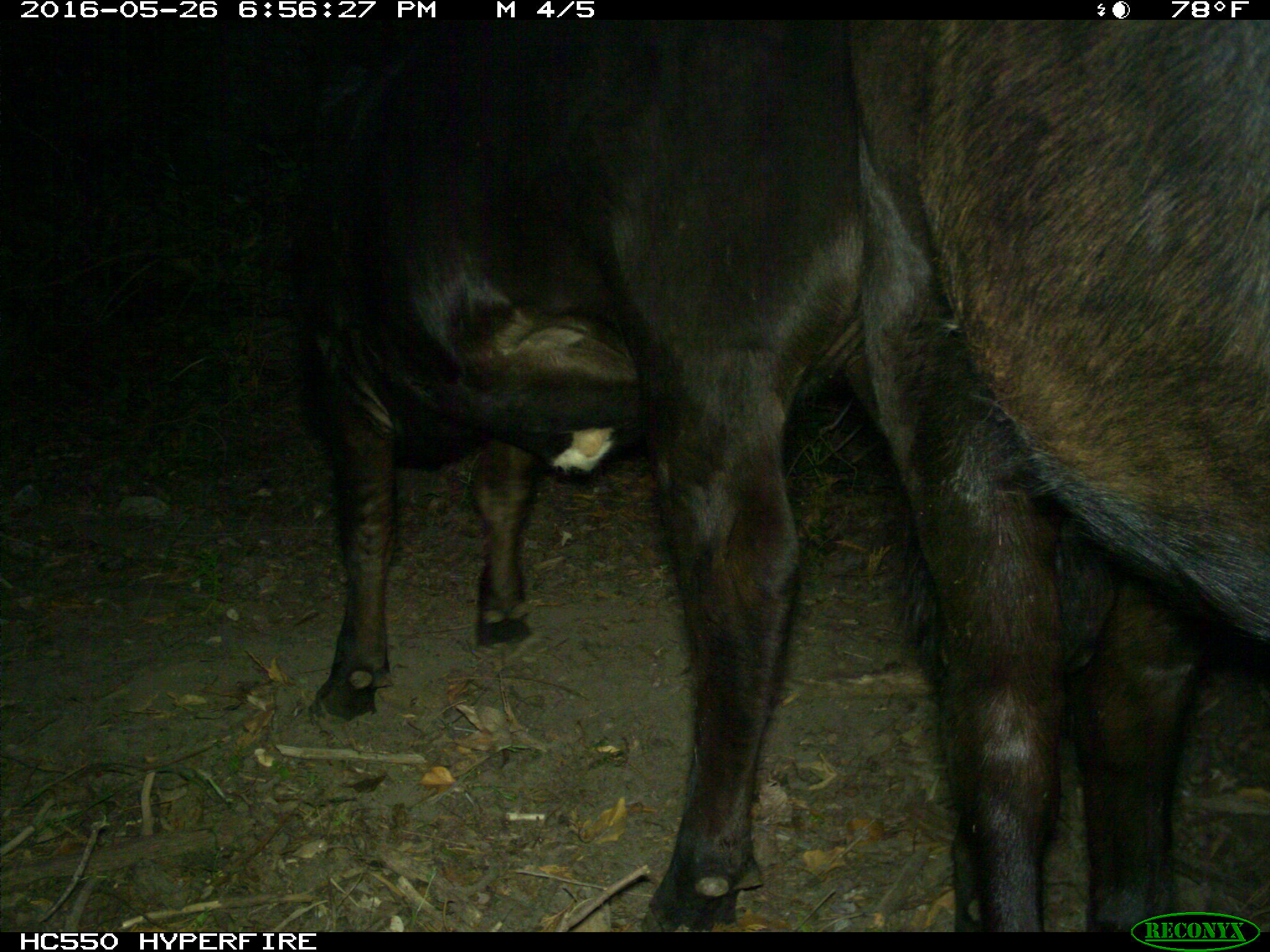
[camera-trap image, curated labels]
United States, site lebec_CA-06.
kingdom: Animalia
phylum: Chordata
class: Mammalia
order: Artiodactyla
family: Bovidae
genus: Bos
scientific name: Bos taurus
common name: domestic cow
Bos taurus (domestic cow).